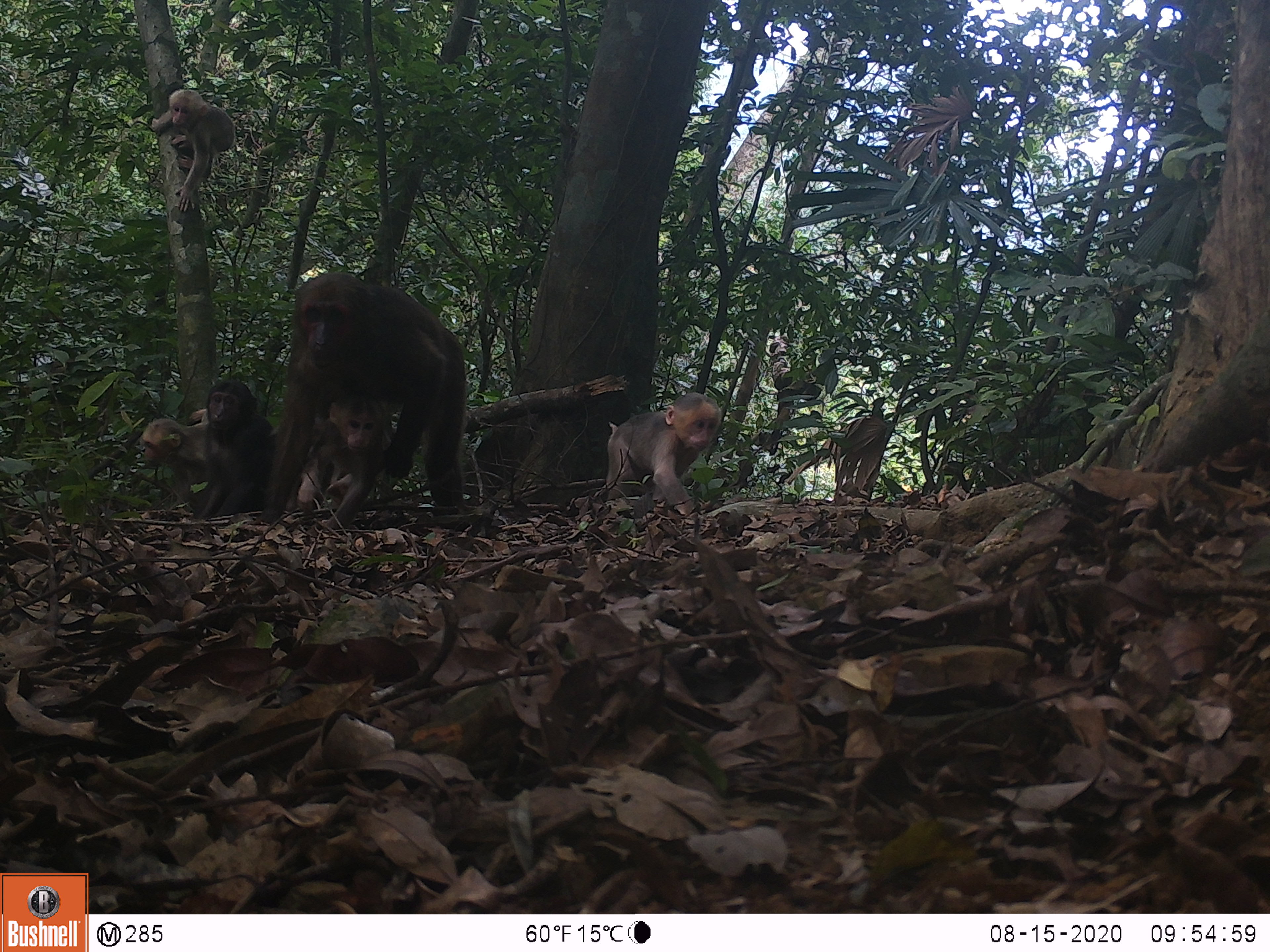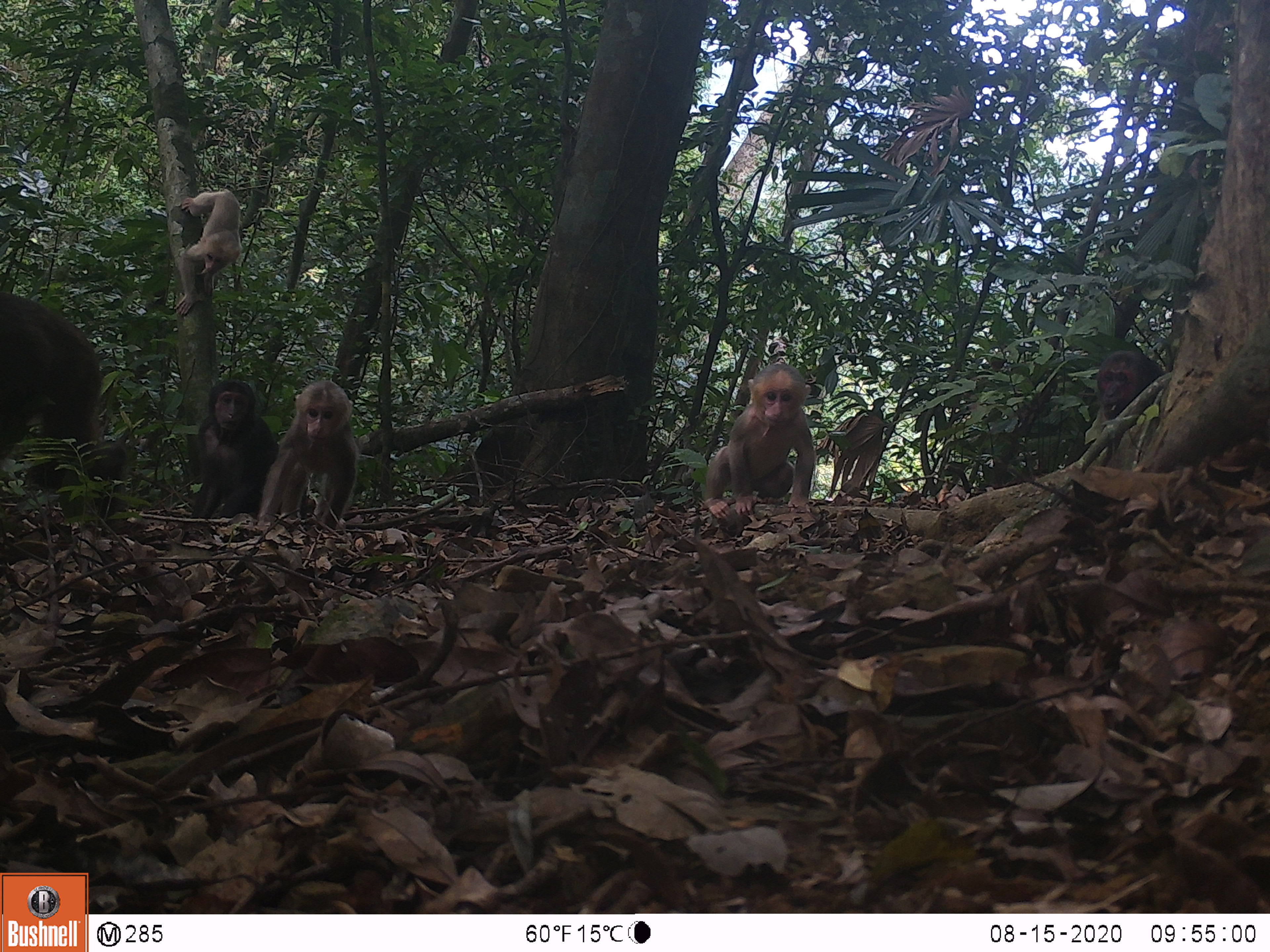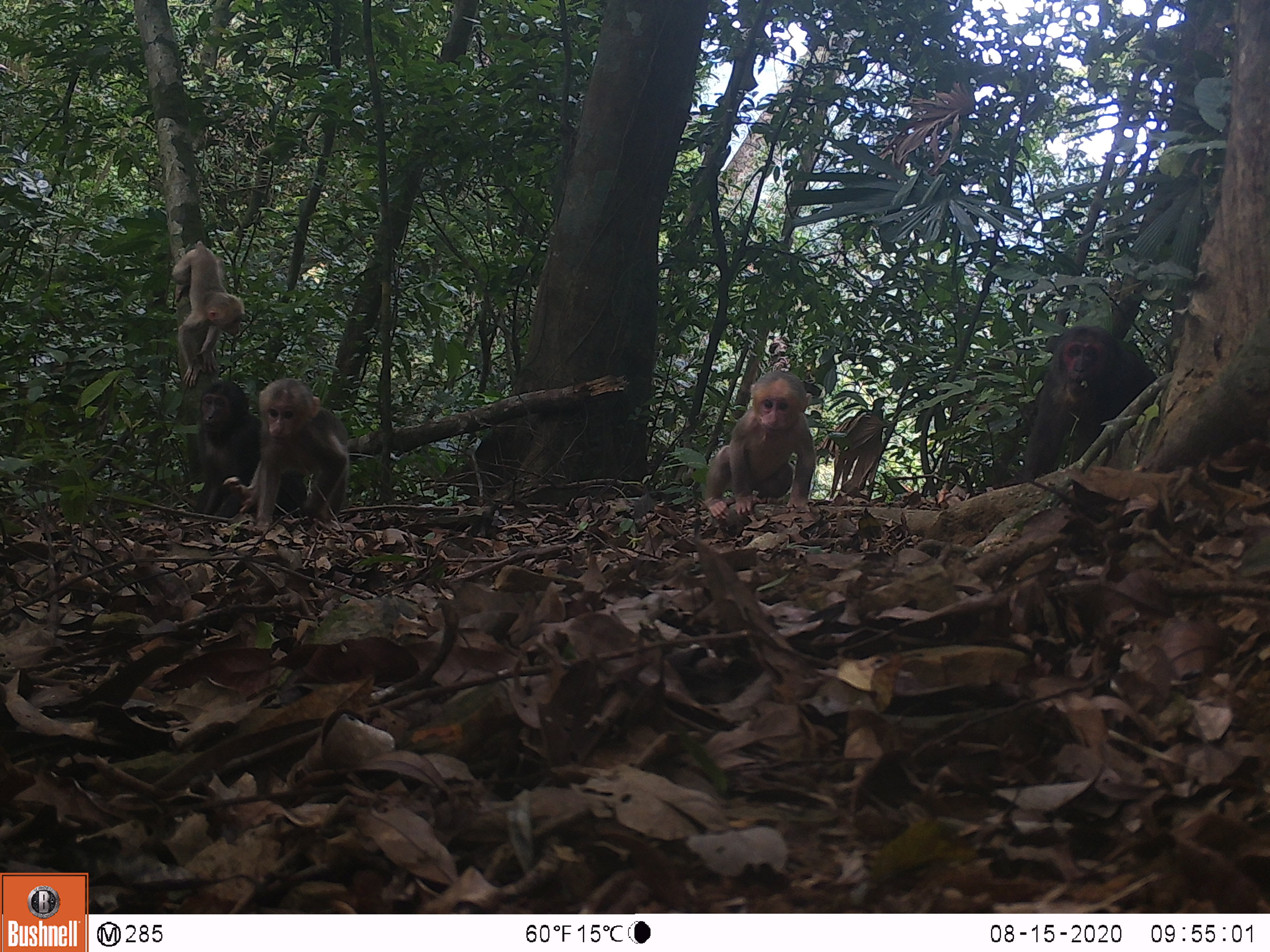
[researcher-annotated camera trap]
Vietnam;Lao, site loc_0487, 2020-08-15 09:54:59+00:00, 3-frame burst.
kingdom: Animalia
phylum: Chordata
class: Mammalia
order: Primates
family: Cercopithecidae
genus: Macaca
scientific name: Macaca arctoides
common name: stump-tailed macaque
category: stump tailed macaque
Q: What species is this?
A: Stump tailed macaque (stump-tailed macaque) (Macaca arctoides).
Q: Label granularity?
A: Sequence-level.